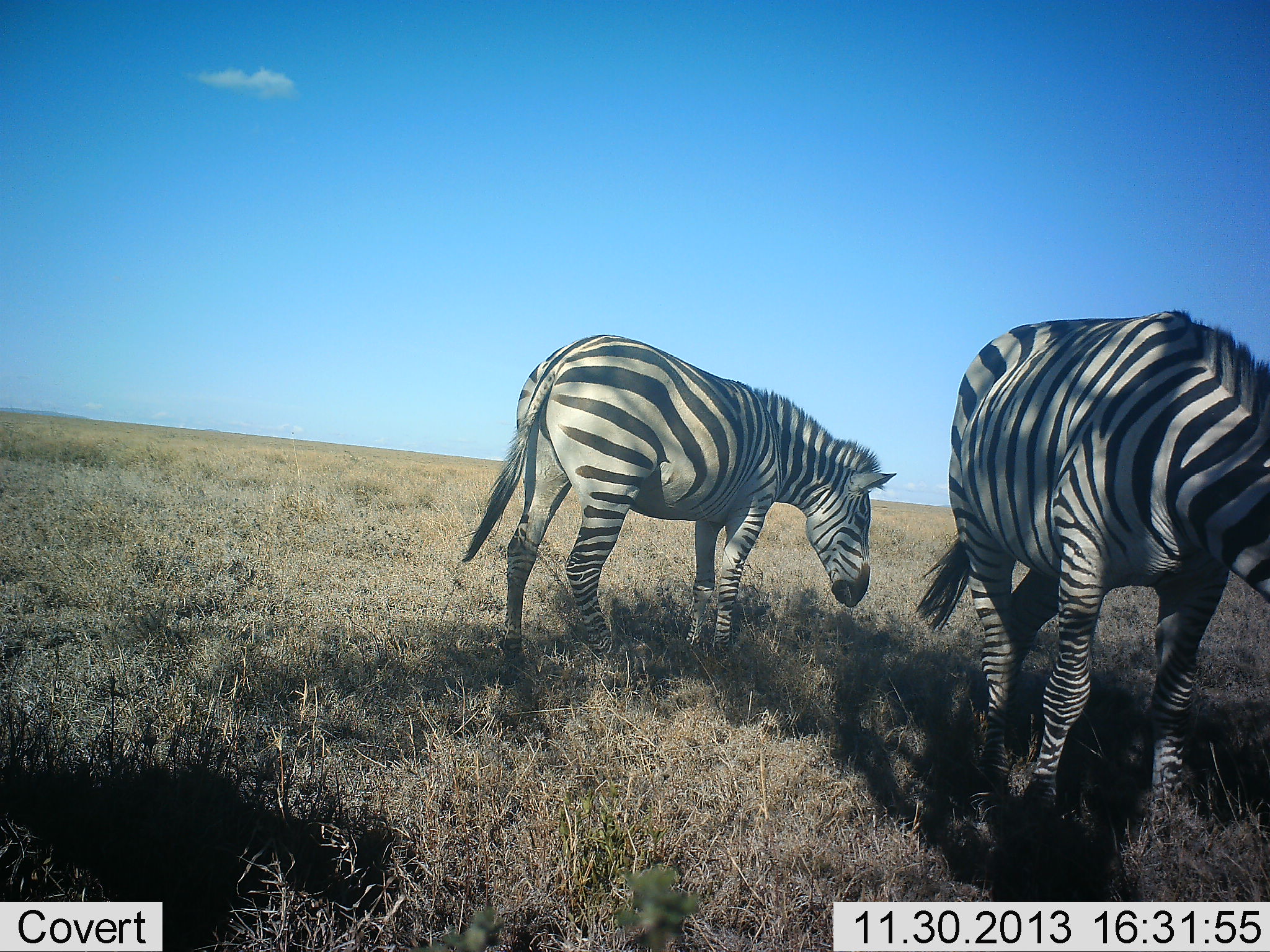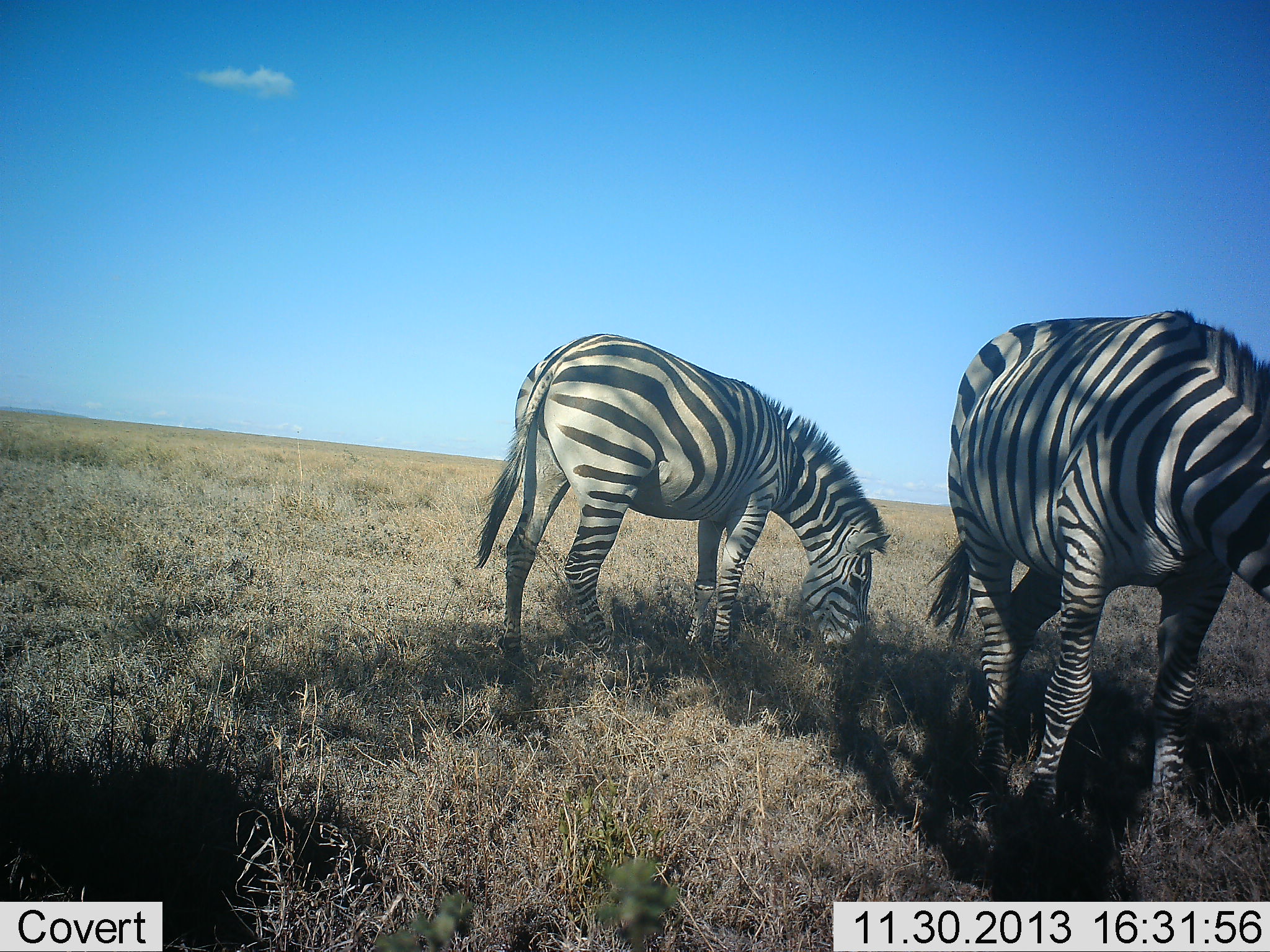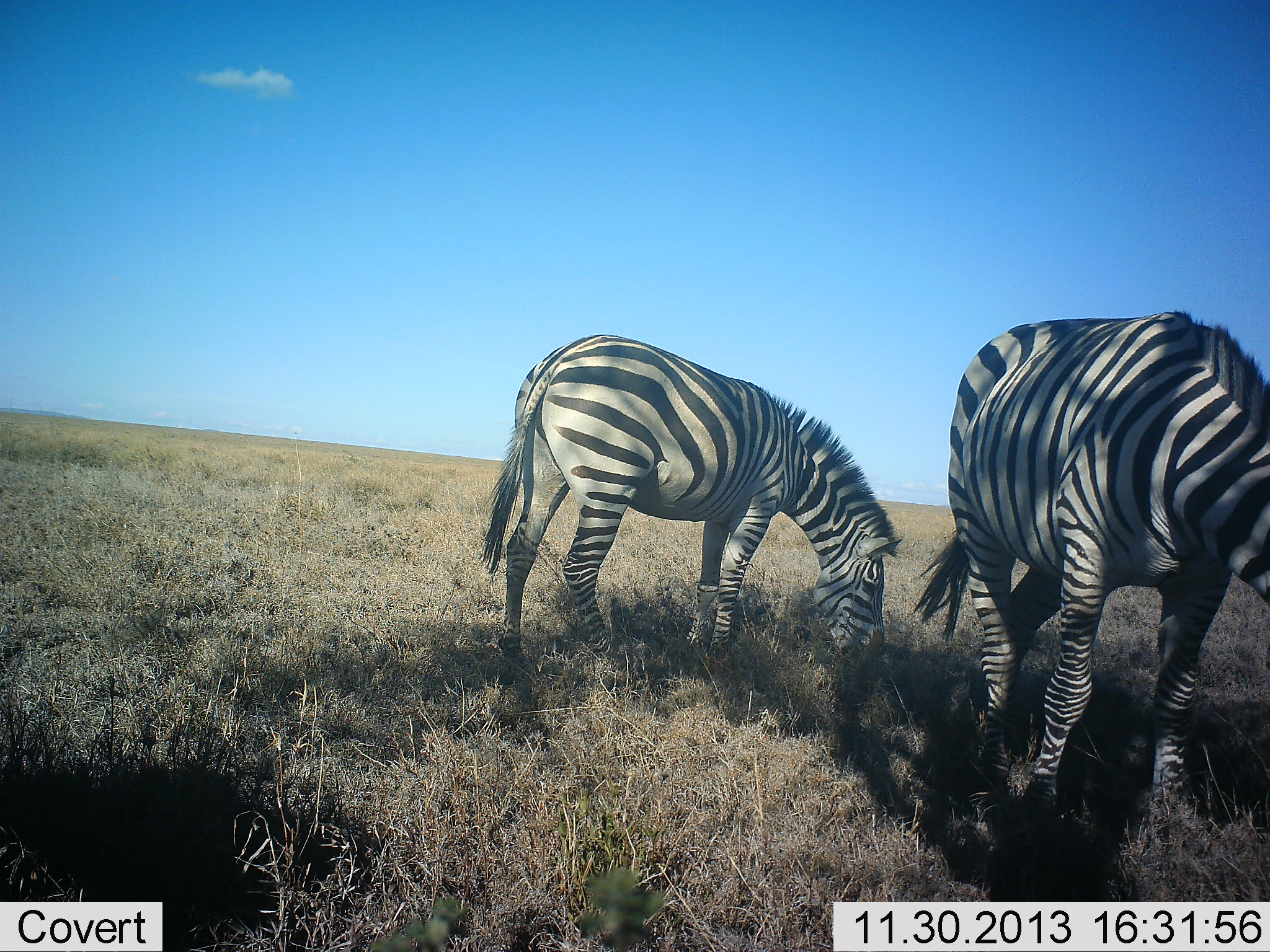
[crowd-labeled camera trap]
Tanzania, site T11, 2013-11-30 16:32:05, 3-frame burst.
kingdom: Animalia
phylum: Chordata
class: Mammalia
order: Perissodactyla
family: Equidae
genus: Equus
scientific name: Equus quagga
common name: plains zebra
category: zebra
Zebra (plains zebra) (Equus quagga), count 2. Behavior (volunteer vote fractions): standing 20%, resting 0%, moving 0%, interacting 0%. Young present (vote fraction): 0%. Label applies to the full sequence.